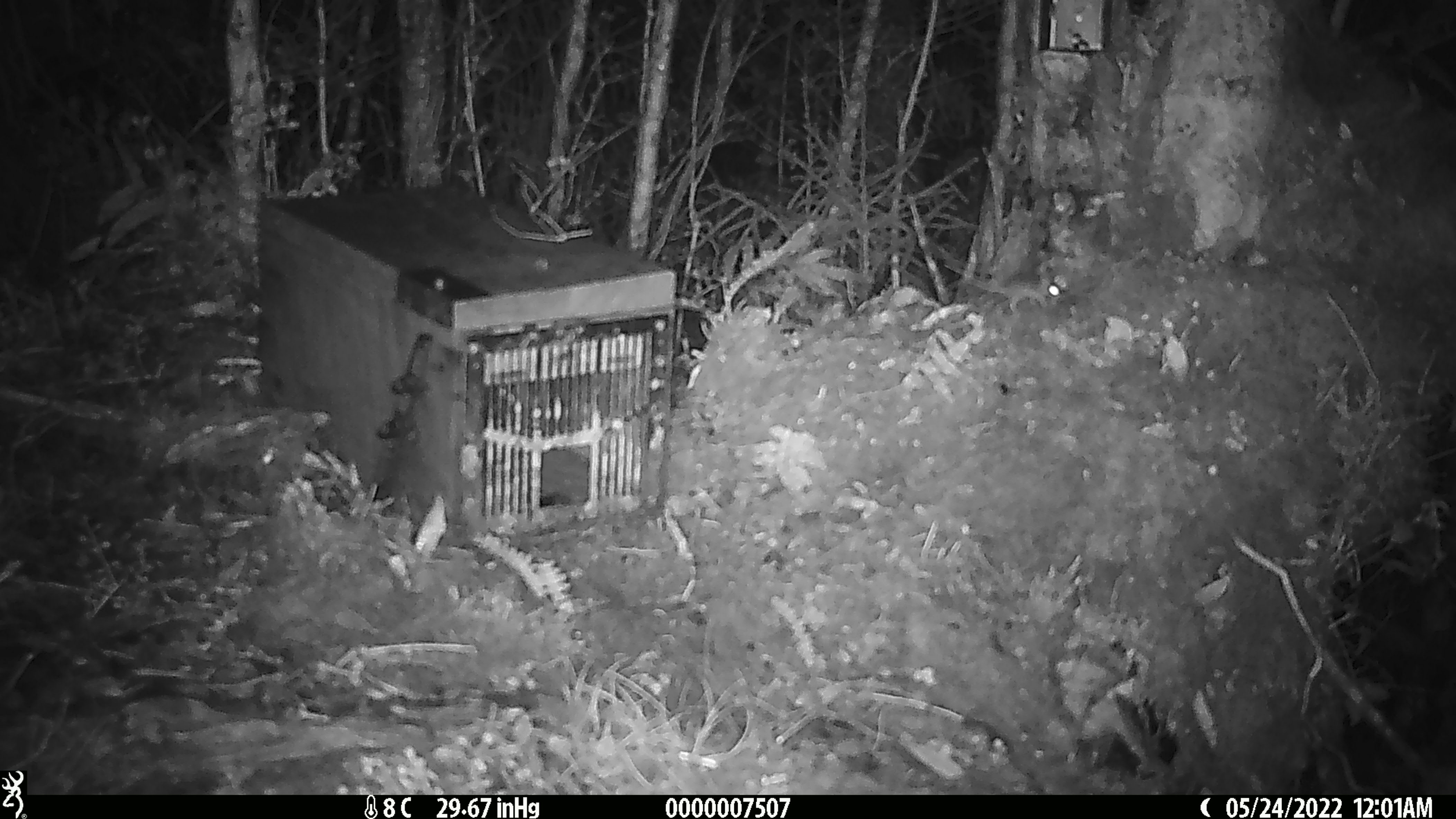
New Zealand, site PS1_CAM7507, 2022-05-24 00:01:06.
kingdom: Animalia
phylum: Chordata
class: Mammalia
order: Rodentia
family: Muridae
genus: Mus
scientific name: Mus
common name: mouse